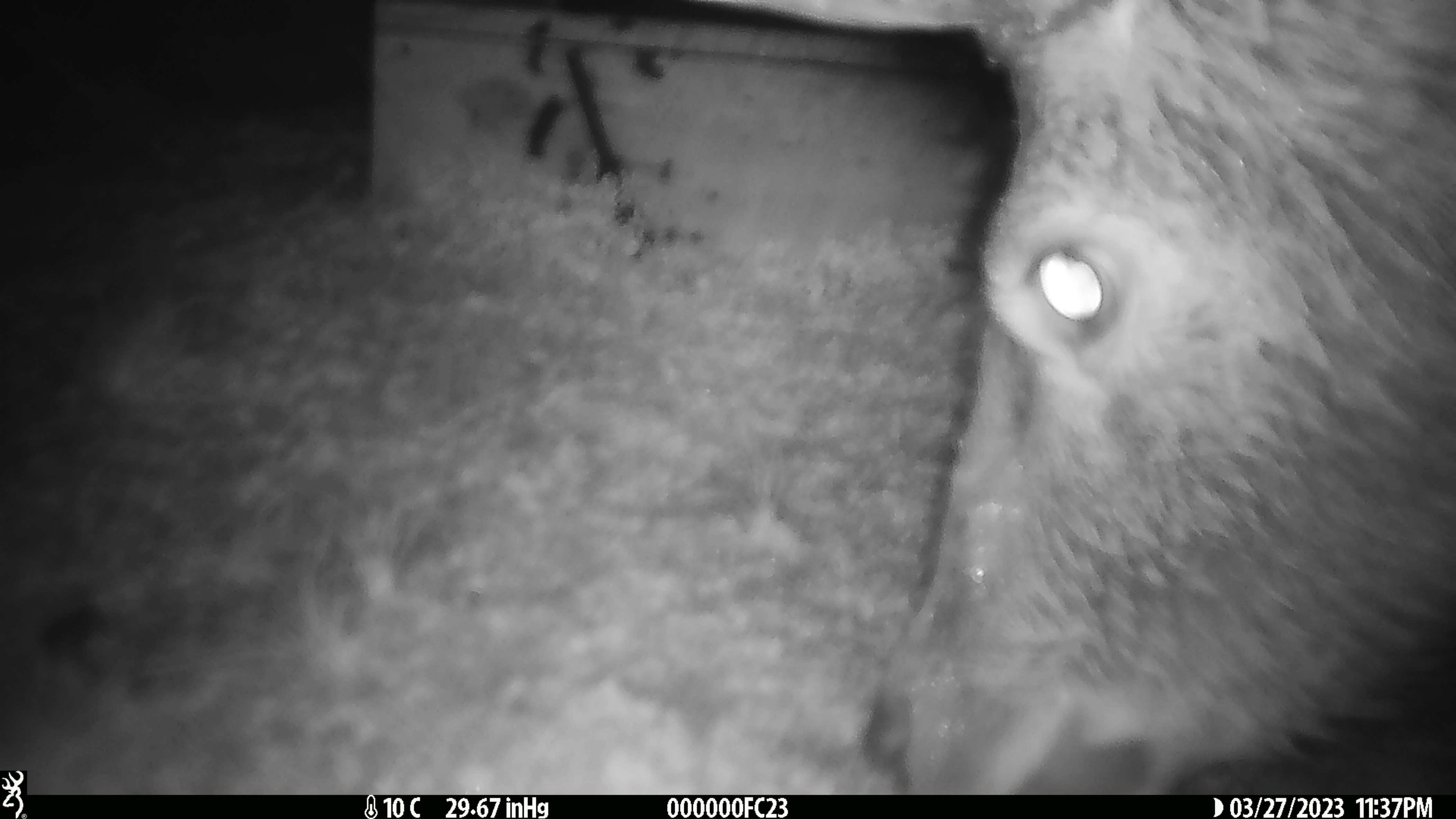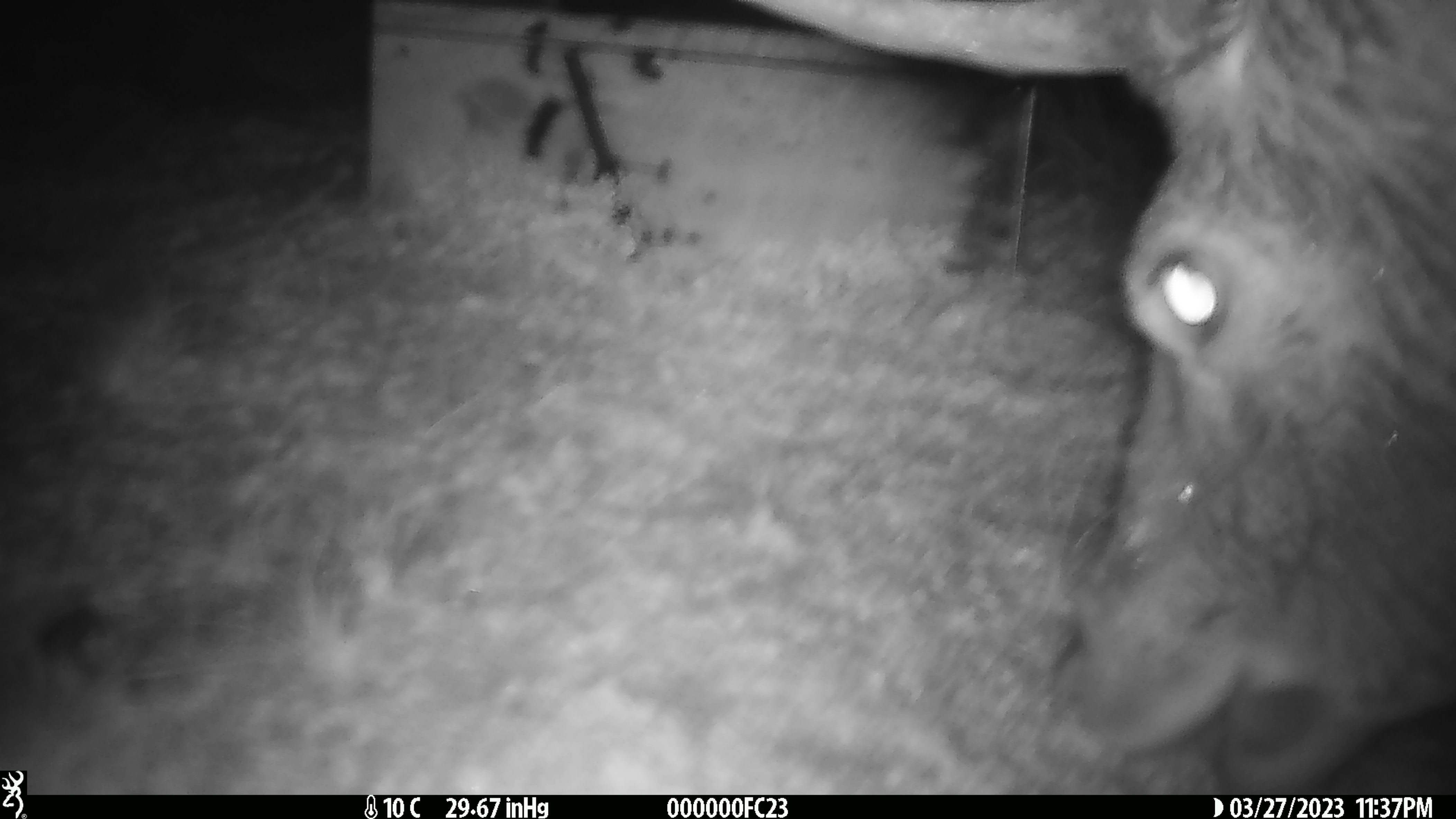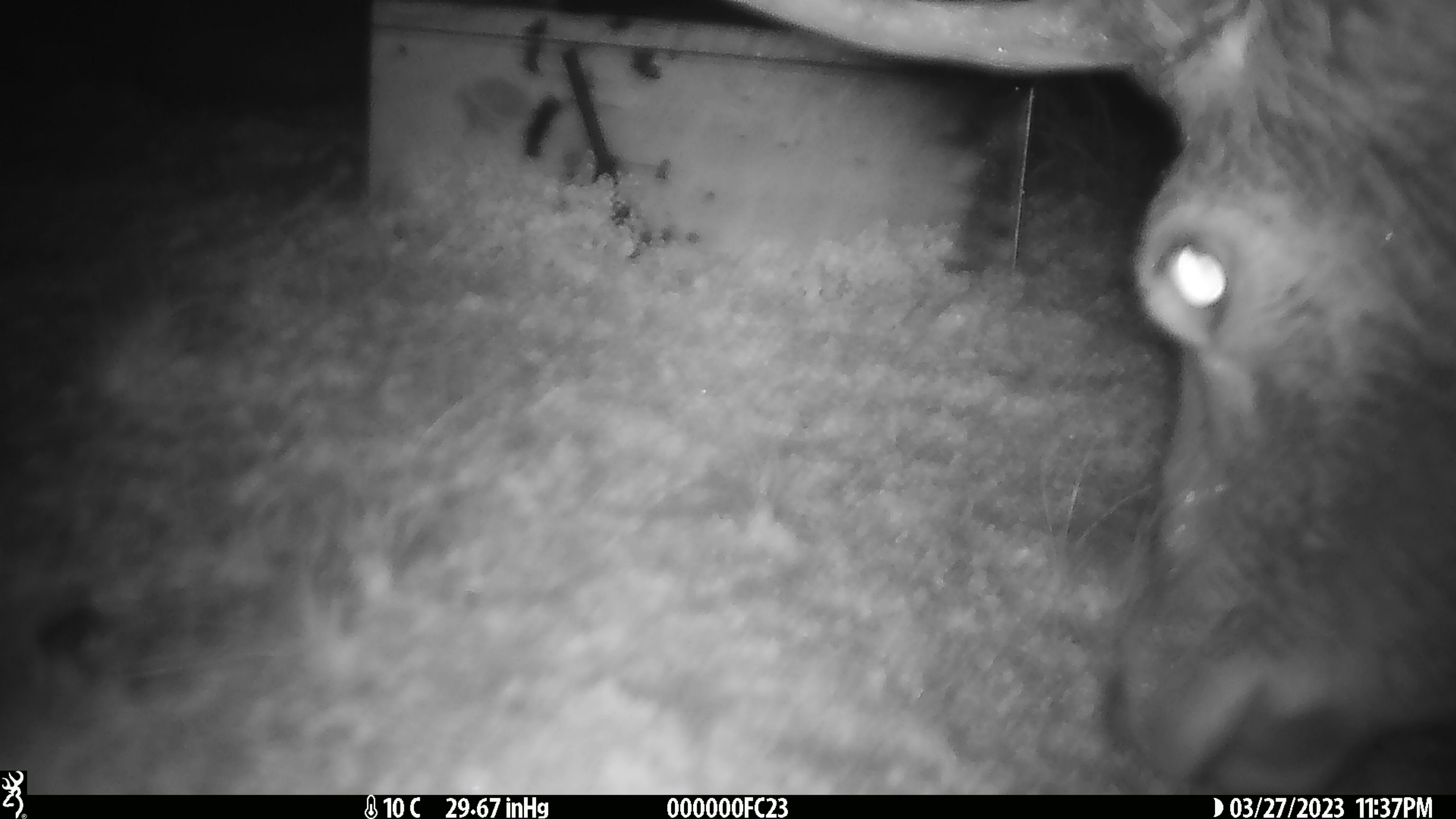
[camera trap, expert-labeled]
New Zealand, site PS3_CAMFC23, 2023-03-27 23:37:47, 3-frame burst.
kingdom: Animalia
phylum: Chordata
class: Mammalia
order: Artiodactyla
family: Cervidae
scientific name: Cervidae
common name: deer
Deer (Cervidae).